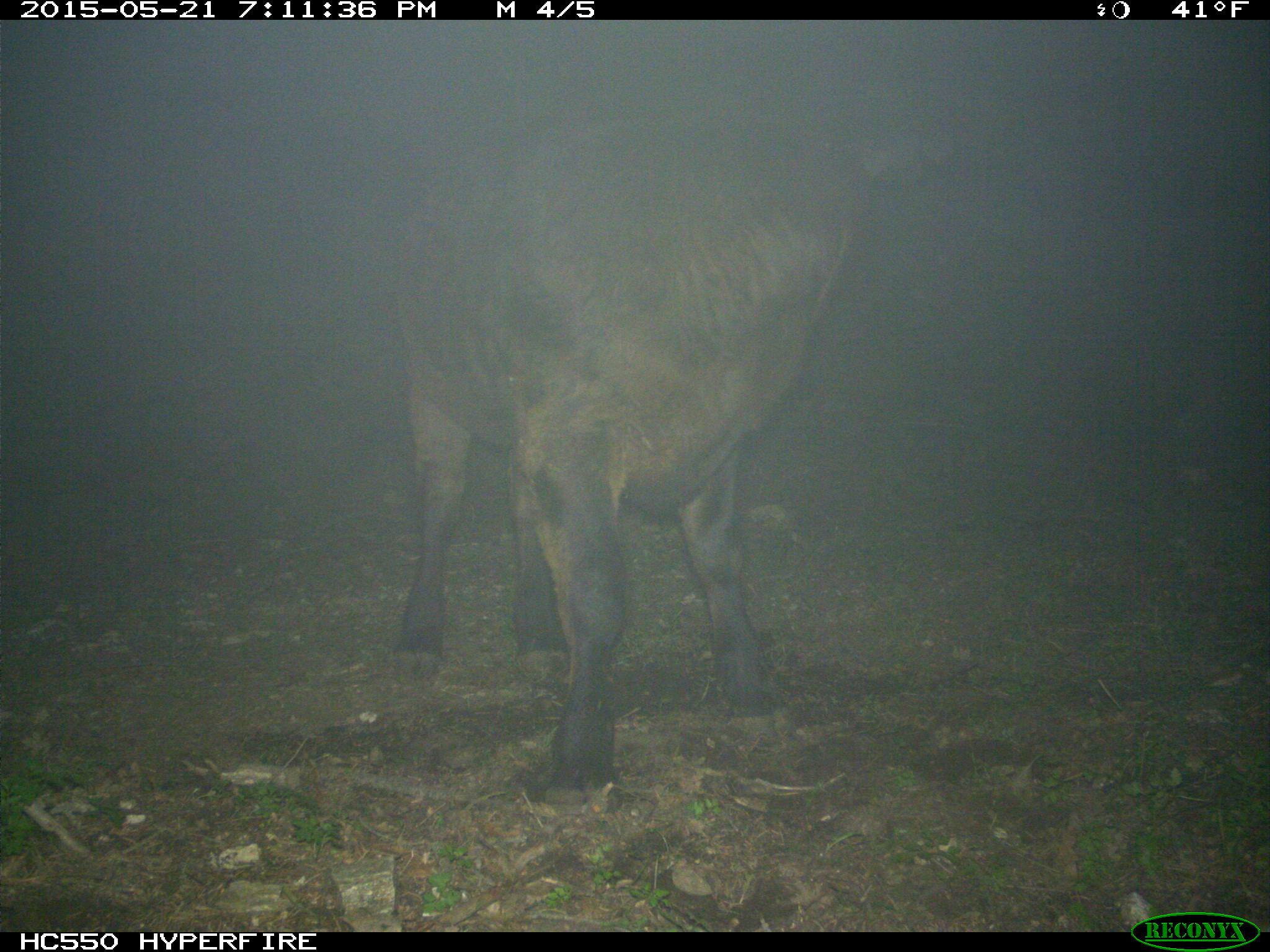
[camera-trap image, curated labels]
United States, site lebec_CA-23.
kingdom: Animalia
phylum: Chordata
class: Mammalia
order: Artiodactyla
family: Bovidae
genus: Bos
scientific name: Bos taurus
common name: domestic cow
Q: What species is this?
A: Bos taurus (domestic cow).